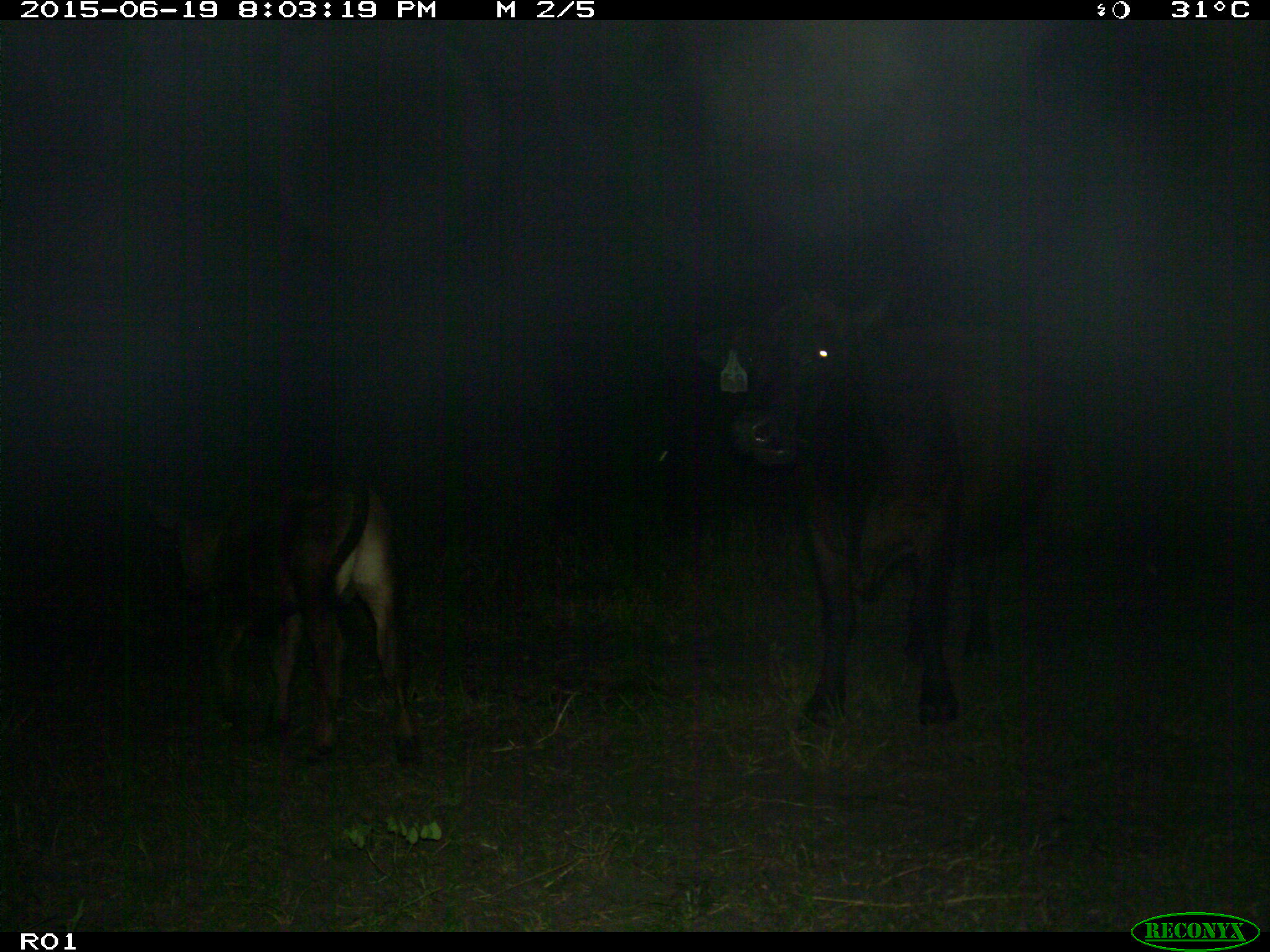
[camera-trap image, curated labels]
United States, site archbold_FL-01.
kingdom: Animalia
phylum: Chordata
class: Mammalia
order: Artiodactyla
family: Bovidae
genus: Bos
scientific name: Bos taurus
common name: domestic cow